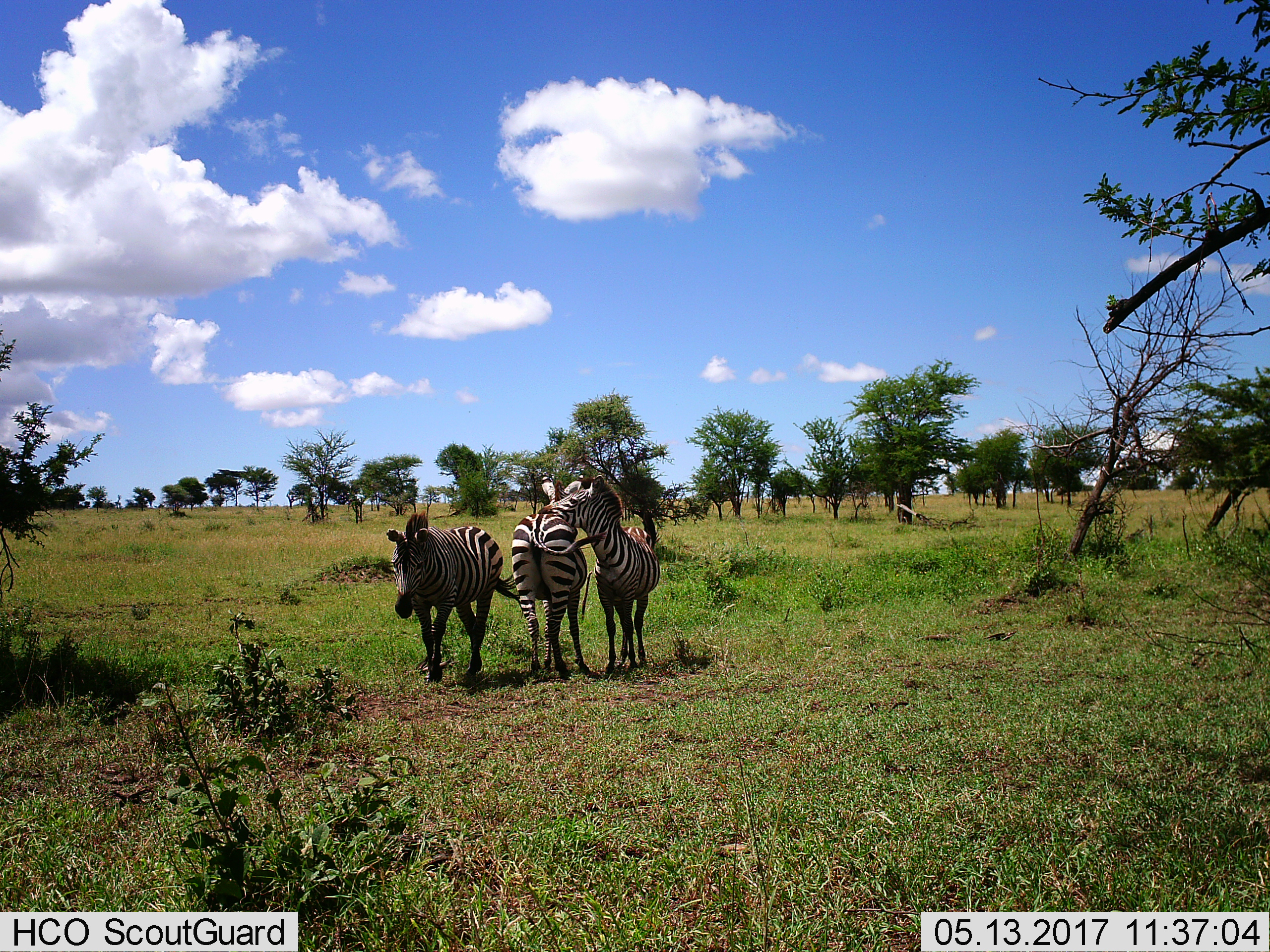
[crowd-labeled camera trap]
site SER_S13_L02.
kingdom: Animalia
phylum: Chordata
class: Mammalia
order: Perissodactyla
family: Equidae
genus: Equus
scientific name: Equus quagga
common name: plains zebra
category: zebraplains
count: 3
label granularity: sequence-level